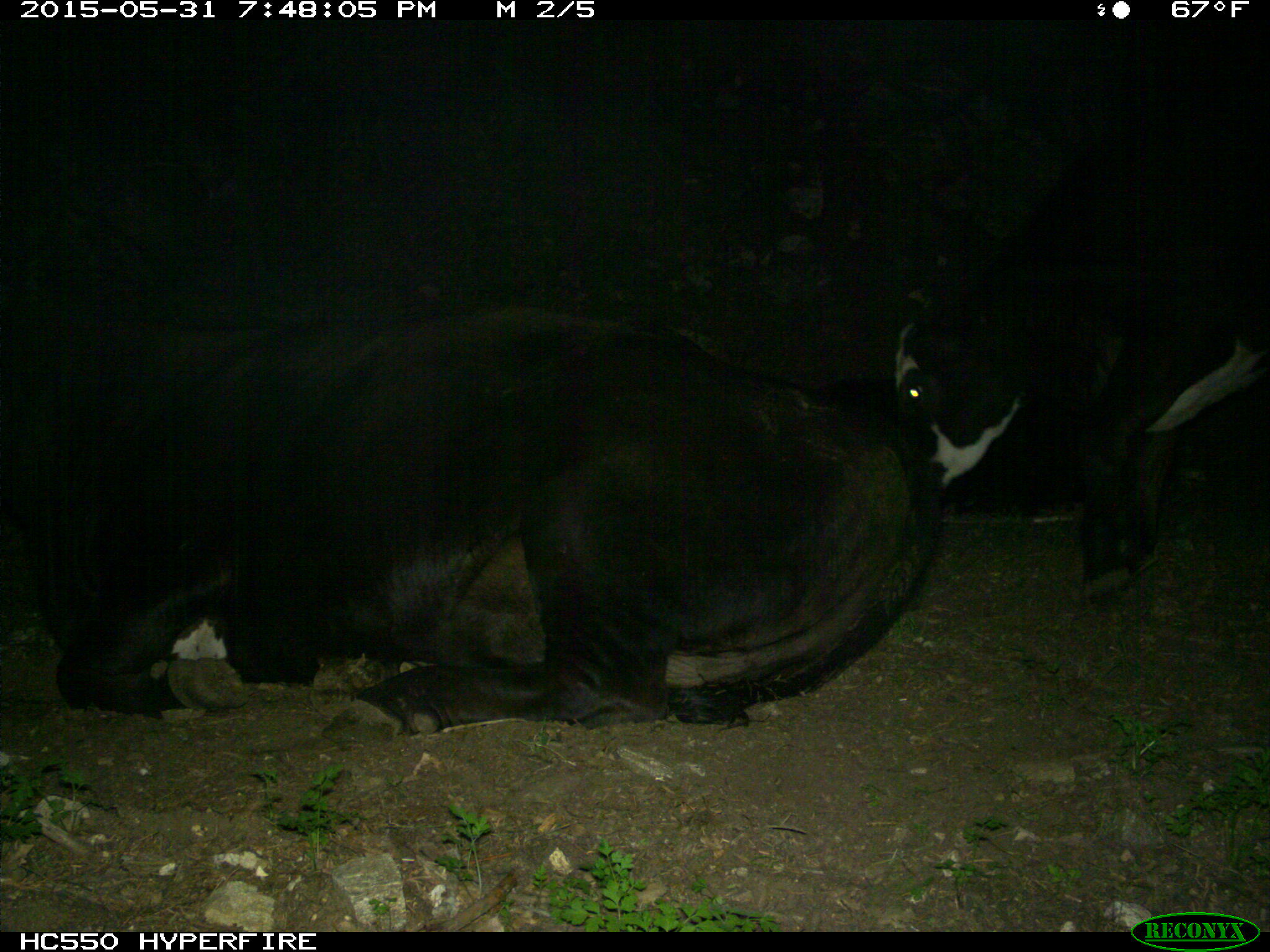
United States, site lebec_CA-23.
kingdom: Animalia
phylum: Chordata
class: Mammalia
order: Artiodactyla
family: Bovidae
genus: Bos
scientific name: Bos taurus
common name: domestic cow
Bos taurus (domestic cow).